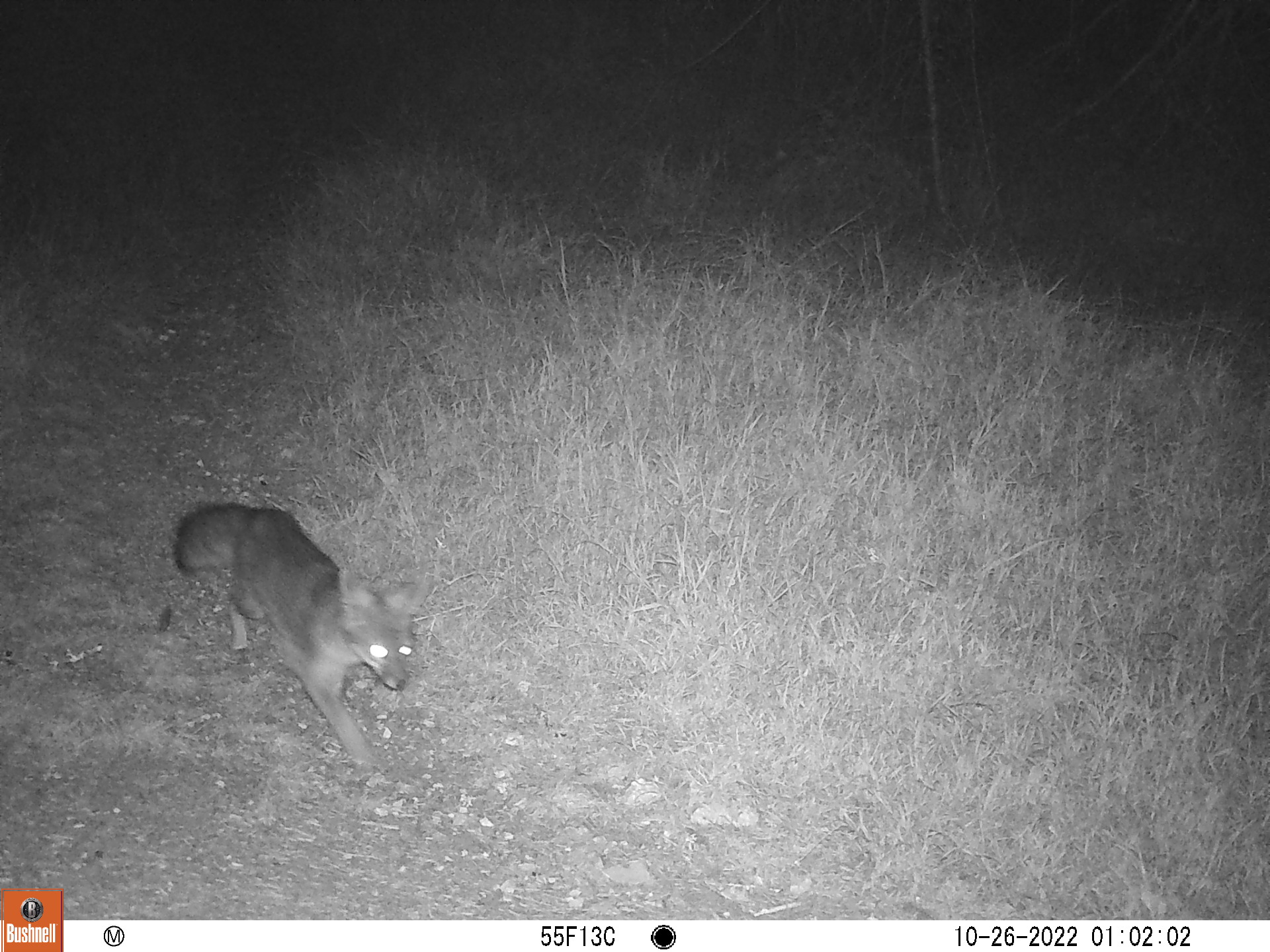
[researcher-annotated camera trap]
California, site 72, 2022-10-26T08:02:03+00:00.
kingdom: Animalia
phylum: Chordata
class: Mammalia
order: Carnivora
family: Canidae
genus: Urocyon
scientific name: Urocyon cinereoargenteus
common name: gray fox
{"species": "gray fox (Urocyon cinereoargenteus)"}